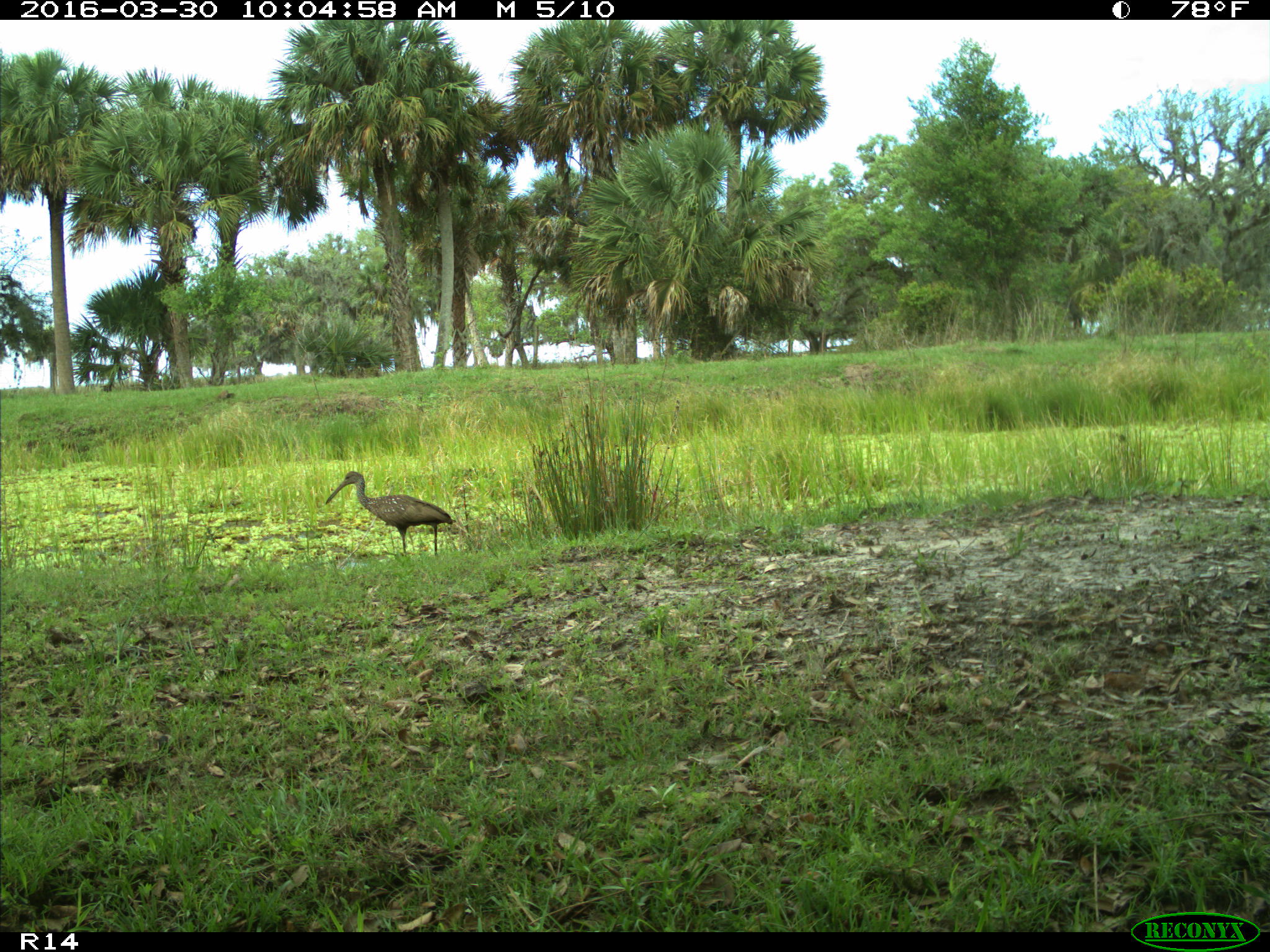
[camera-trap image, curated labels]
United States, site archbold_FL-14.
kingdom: Animalia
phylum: Chordata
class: Aves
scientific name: Aves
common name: birds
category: unidentified bird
Unidentified bird (birds) (Aves).